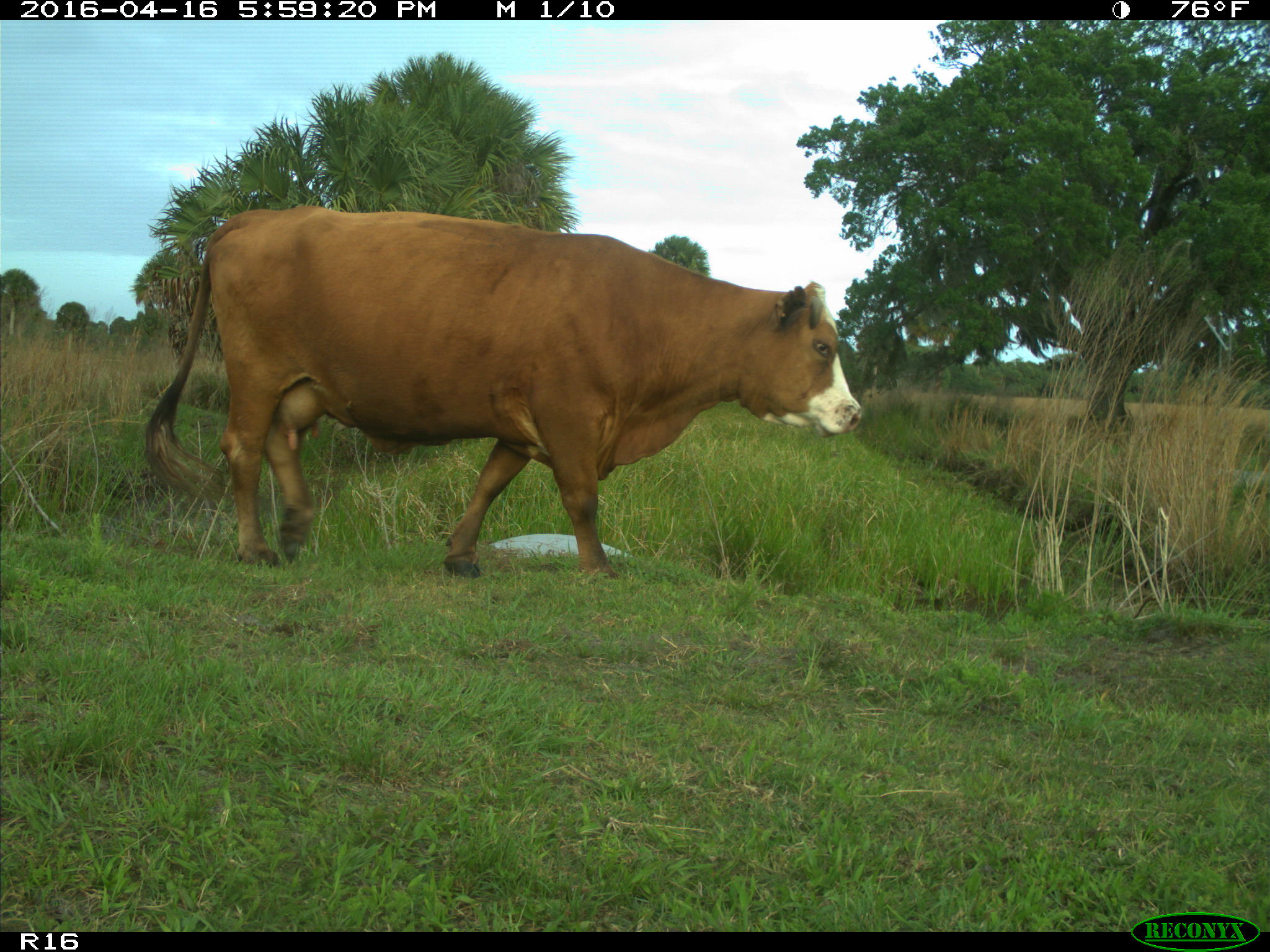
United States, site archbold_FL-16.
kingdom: Animalia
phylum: Chordata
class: Mammalia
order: Artiodactyla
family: Bovidae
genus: Bos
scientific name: Bos taurus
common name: domestic cow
Bos taurus (domestic cow).